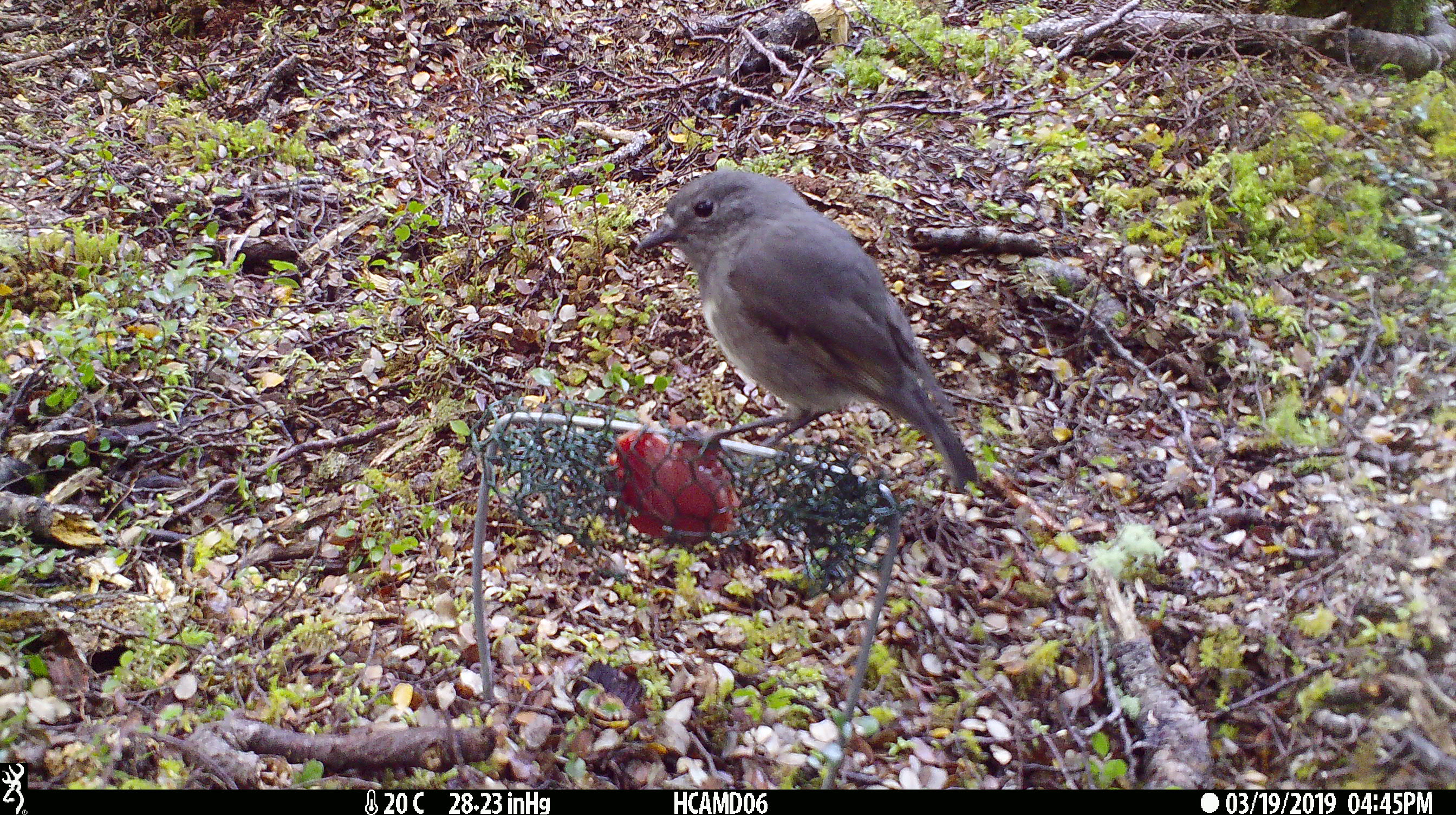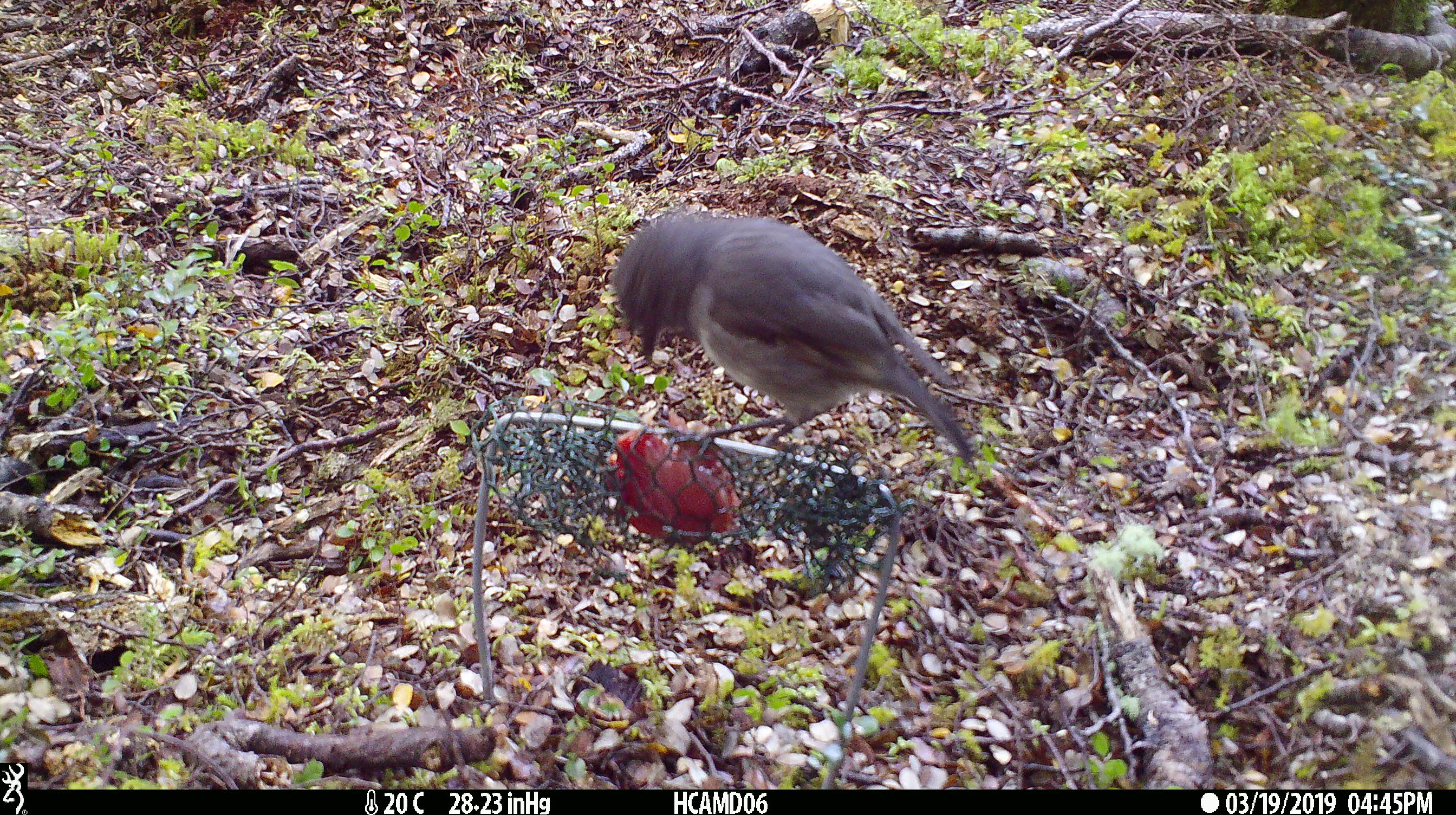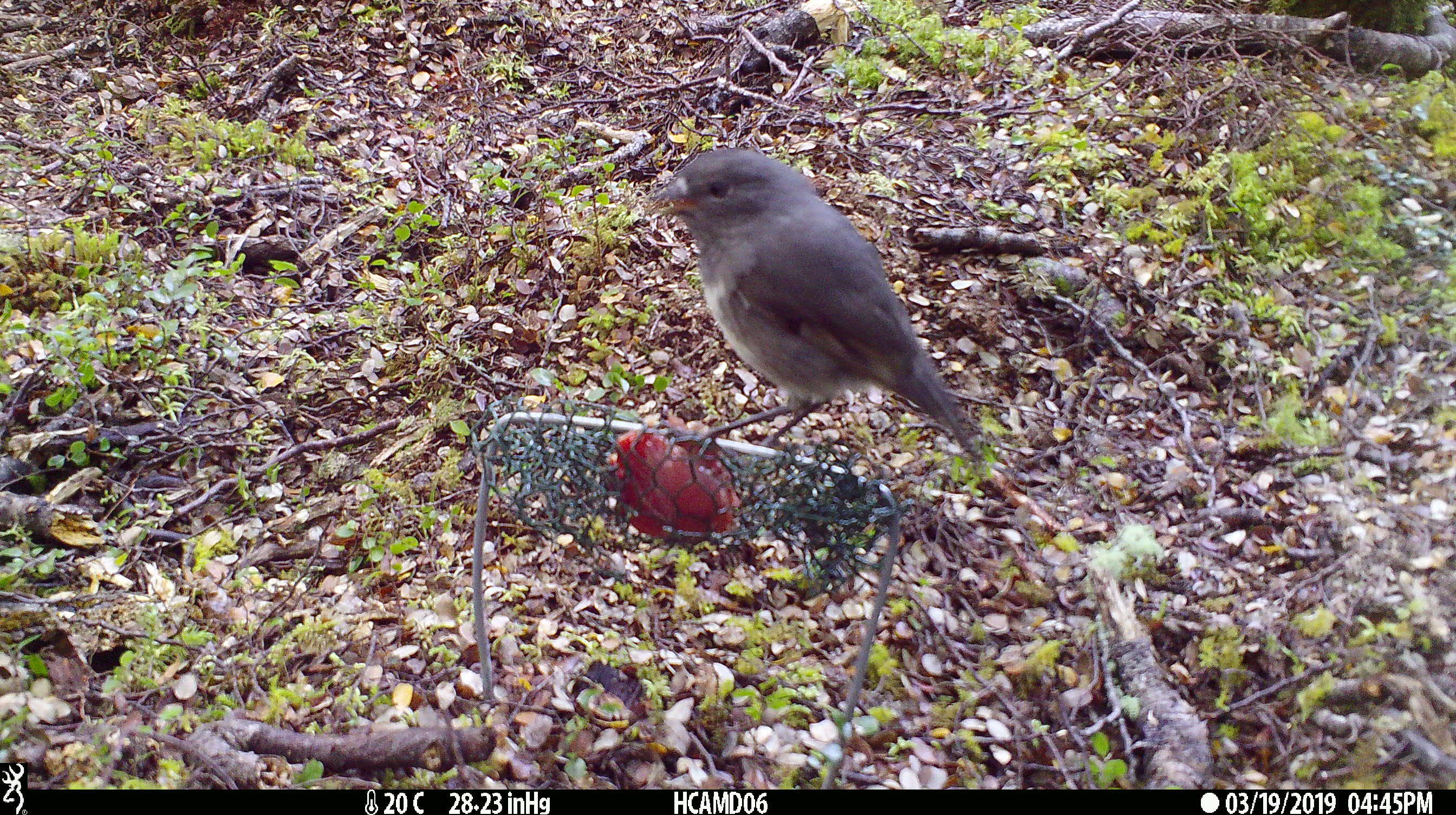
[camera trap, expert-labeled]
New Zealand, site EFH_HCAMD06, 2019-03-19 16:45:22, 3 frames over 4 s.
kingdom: Animalia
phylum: Chordata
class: Aves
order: Passeriformes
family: Petroicidae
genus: Petroica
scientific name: Petroica australis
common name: new zealand robin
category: robin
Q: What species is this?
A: Robin (new zealand robin) (Petroica australis).